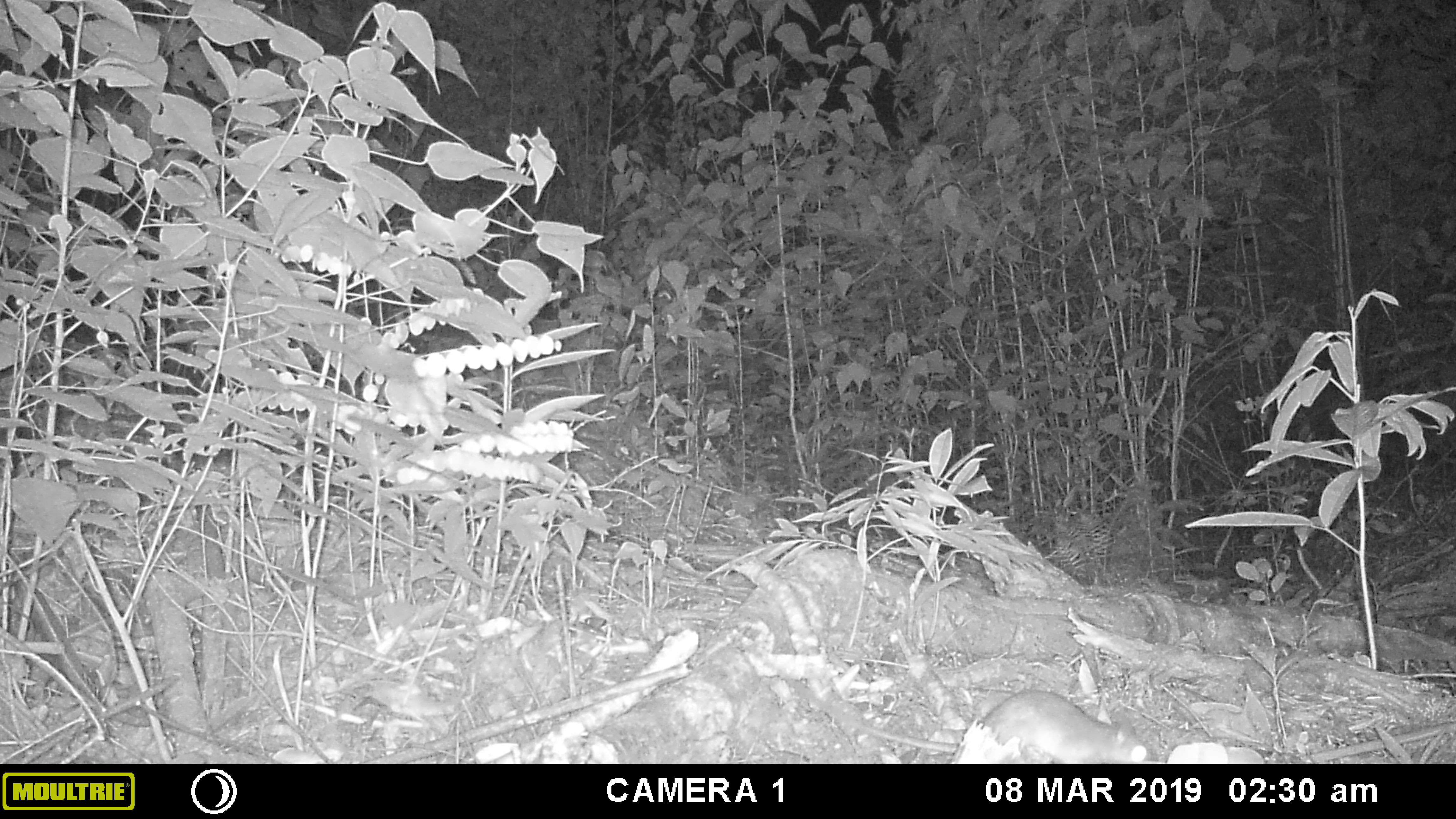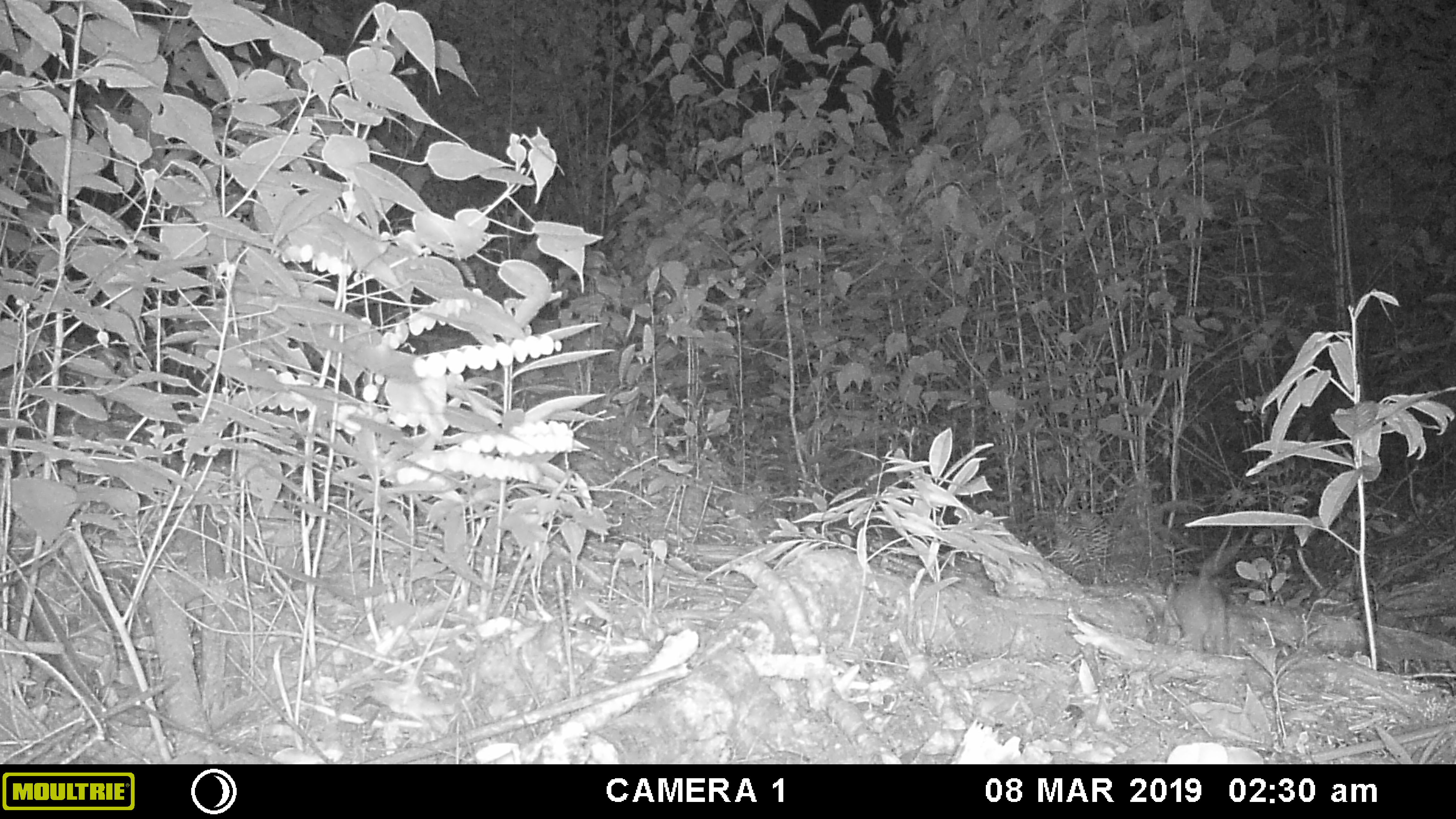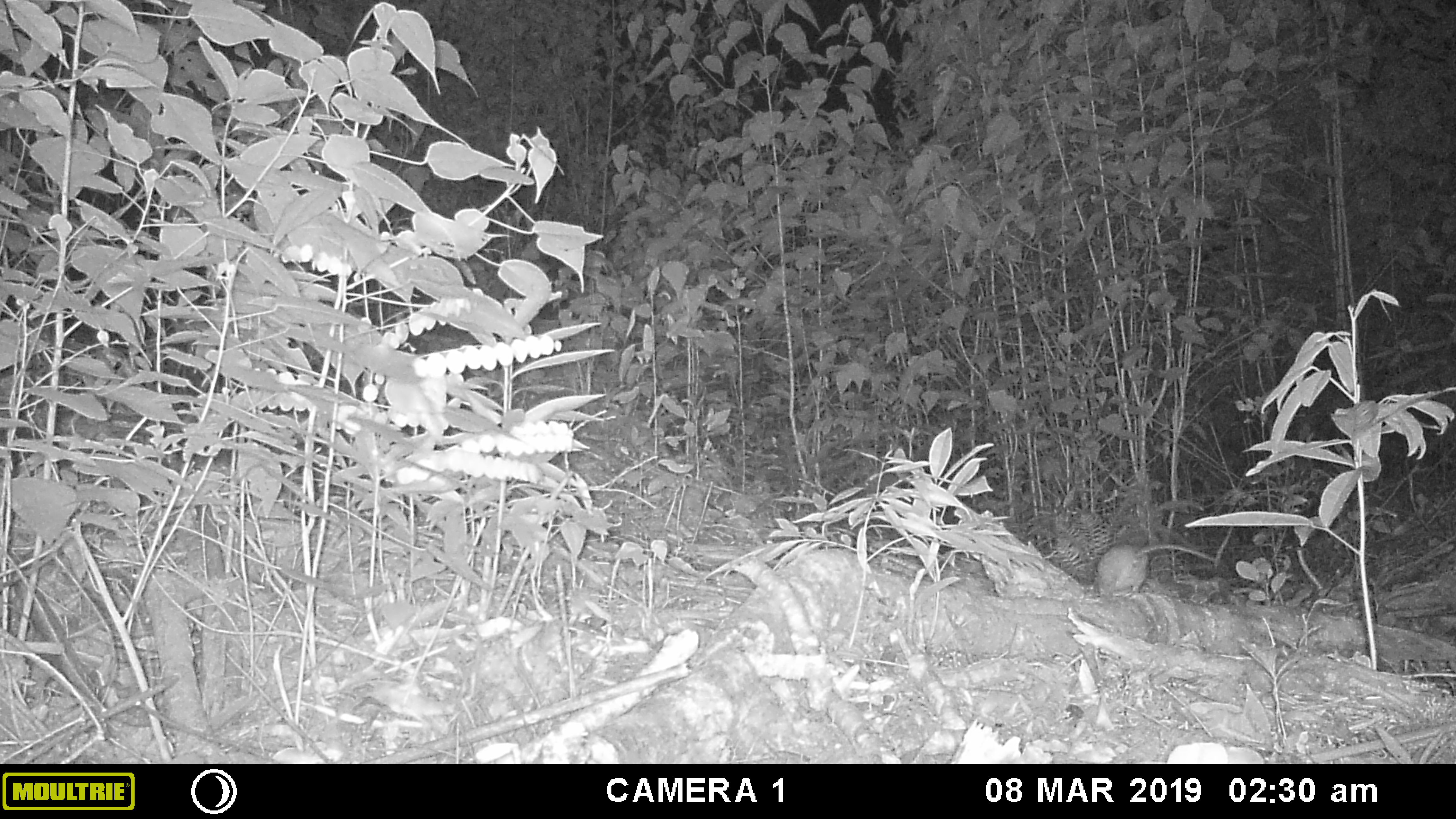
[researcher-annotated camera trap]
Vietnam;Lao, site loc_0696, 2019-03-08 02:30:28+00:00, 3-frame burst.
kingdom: Animalia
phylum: Chordata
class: Mammalia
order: Rodentia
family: Muridae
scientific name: Muridae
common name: old-world mice and rats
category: unidentified murid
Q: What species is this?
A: Unidentified murid (old-world mice and rats) (Muridae).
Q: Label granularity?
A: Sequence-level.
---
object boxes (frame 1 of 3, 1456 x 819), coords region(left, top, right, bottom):
unidentified murid: region(757, 654, 1158, 765)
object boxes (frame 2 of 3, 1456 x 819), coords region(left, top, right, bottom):
unidentified murid: region(1160, 541, 1243, 655)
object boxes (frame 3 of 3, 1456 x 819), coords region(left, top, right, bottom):
unidentified murid: region(1094, 543, 1217, 604)